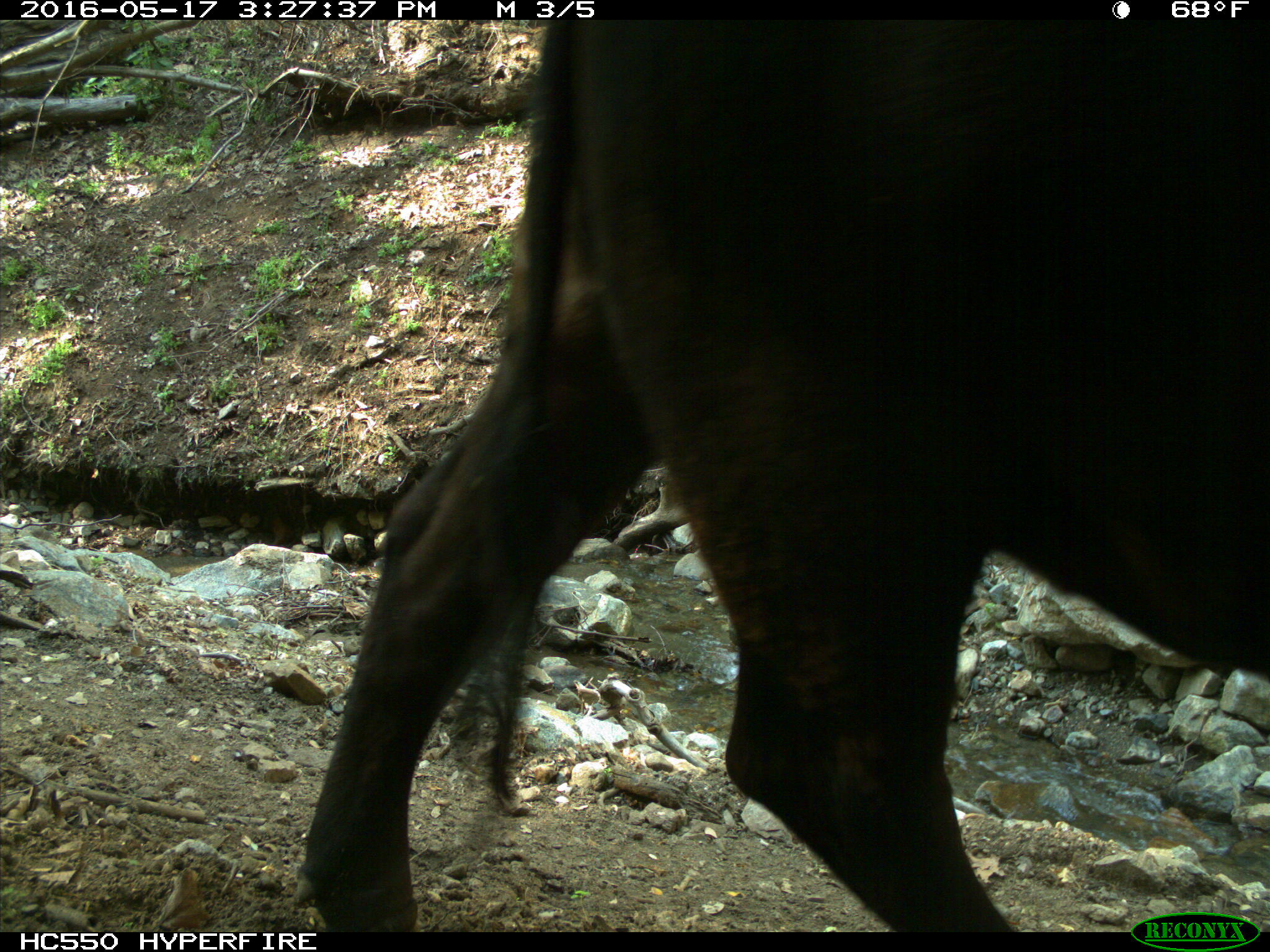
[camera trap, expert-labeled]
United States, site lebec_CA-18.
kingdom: Animalia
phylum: Chordata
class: Mammalia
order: Artiodactyla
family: Bovidae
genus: Bos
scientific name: Bos taurus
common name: domestic cow